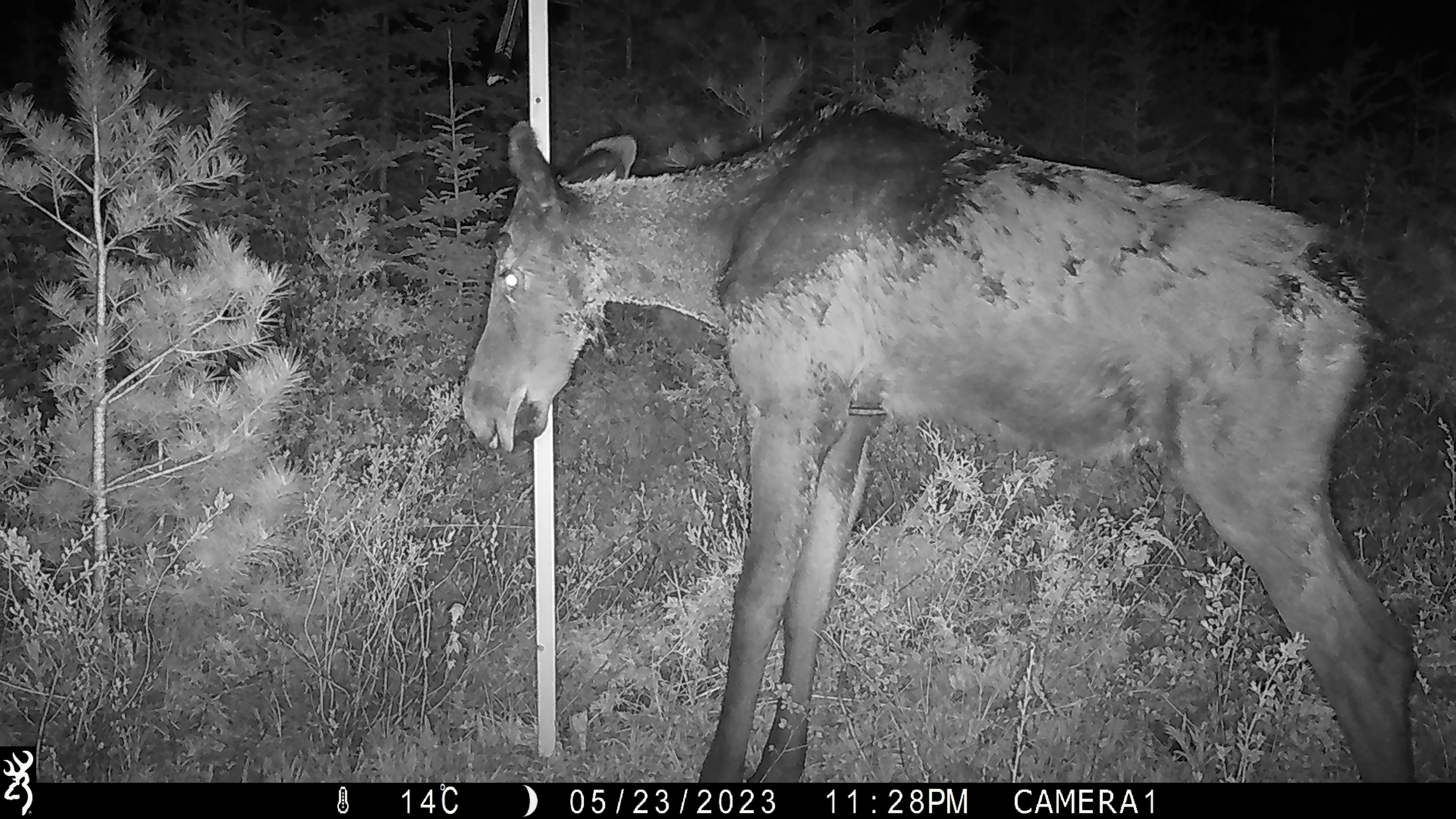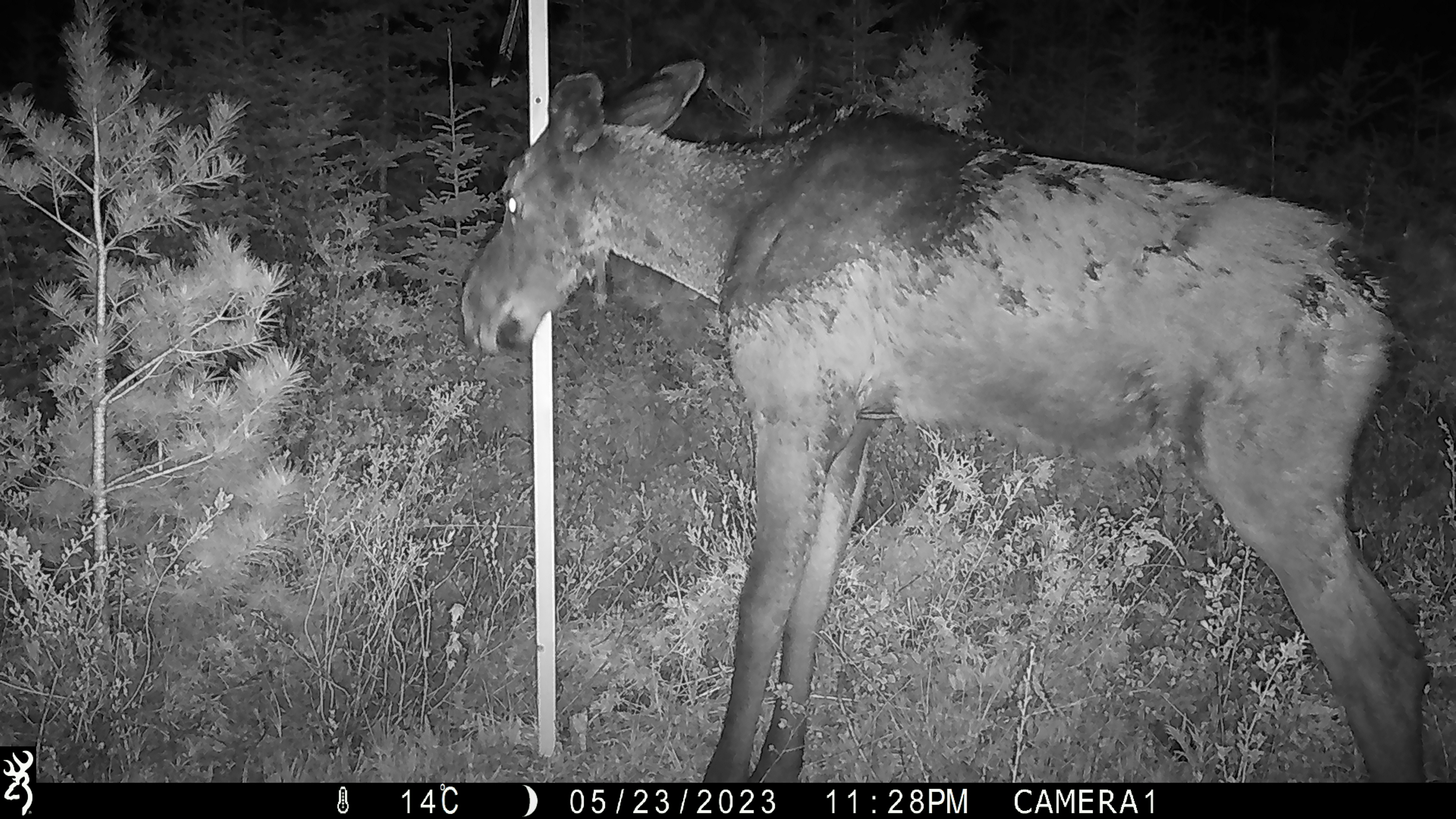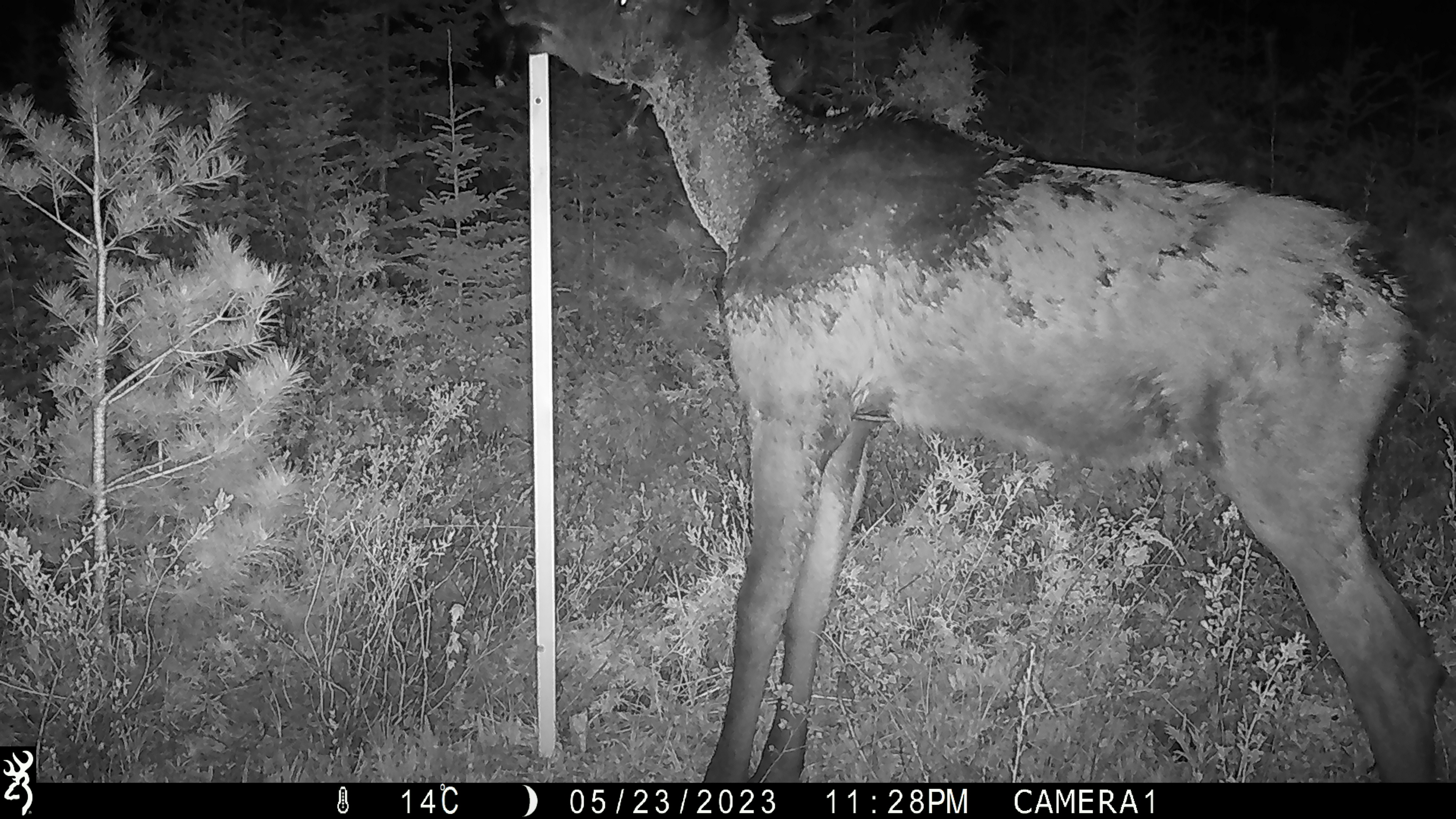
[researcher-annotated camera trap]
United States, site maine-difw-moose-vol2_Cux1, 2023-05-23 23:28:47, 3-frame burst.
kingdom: Animalia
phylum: Chordata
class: Mammalia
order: Artiodactyla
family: Cervidae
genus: Alces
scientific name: Alces alces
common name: moose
Moose (Alces alces).